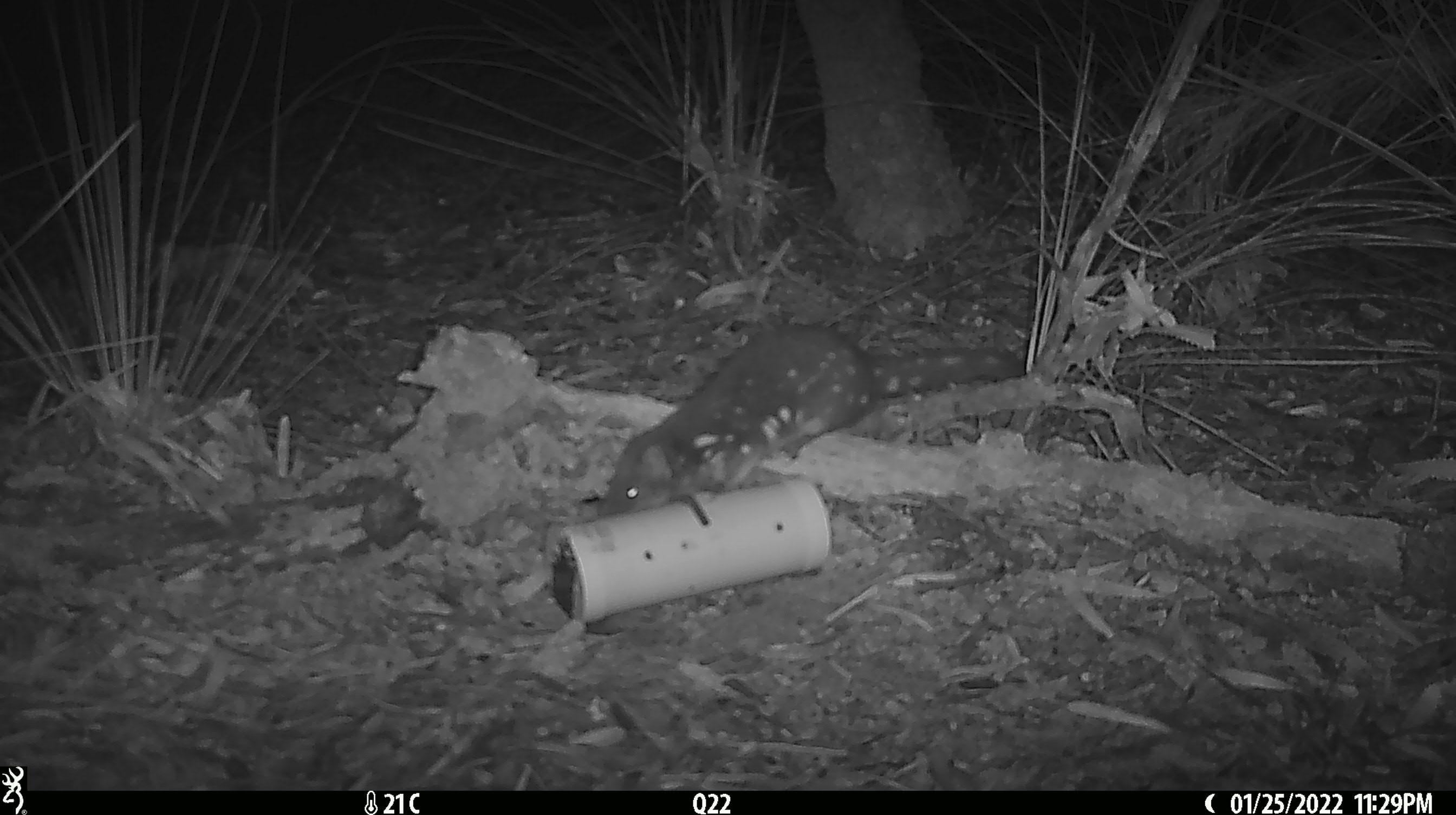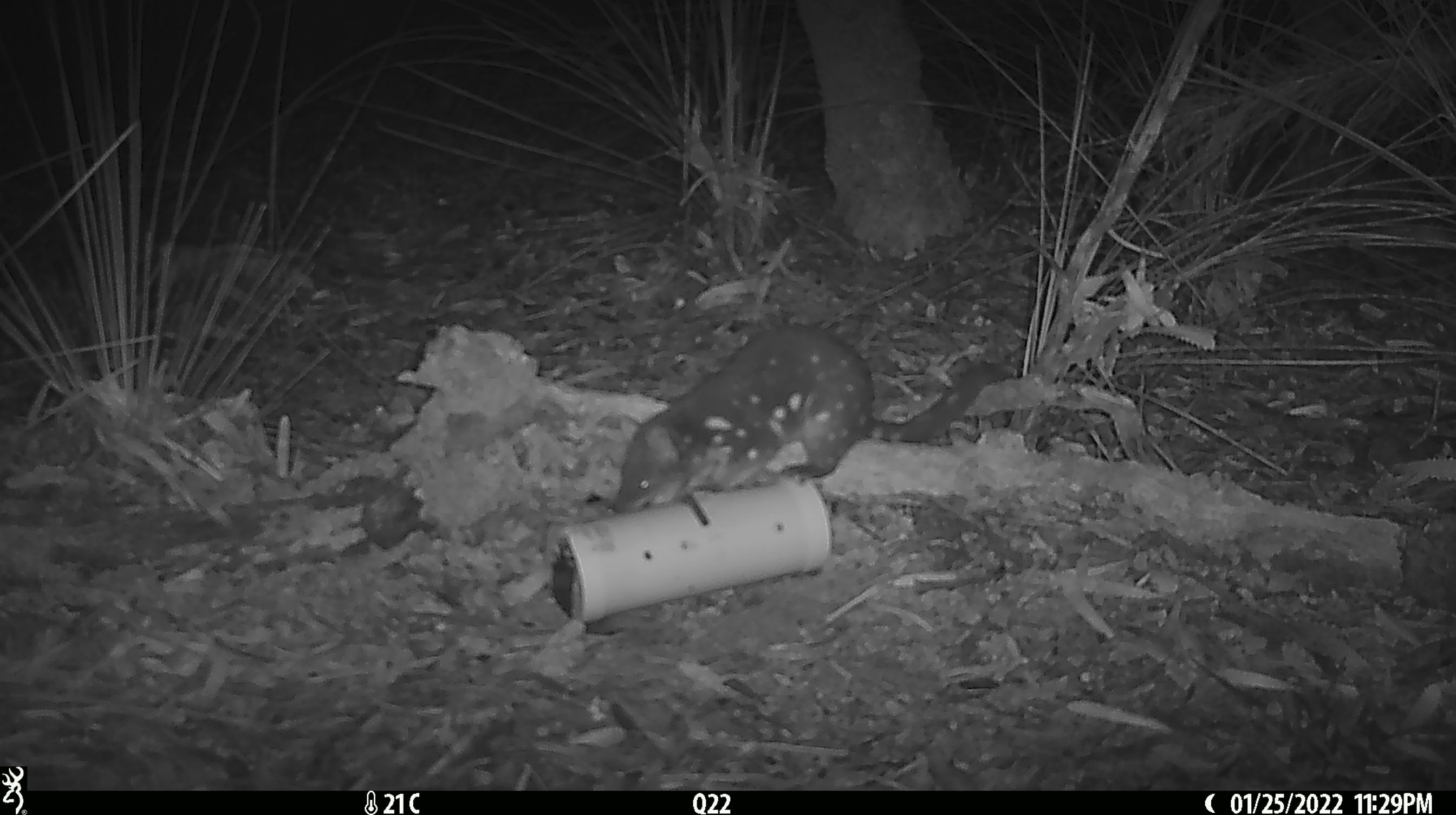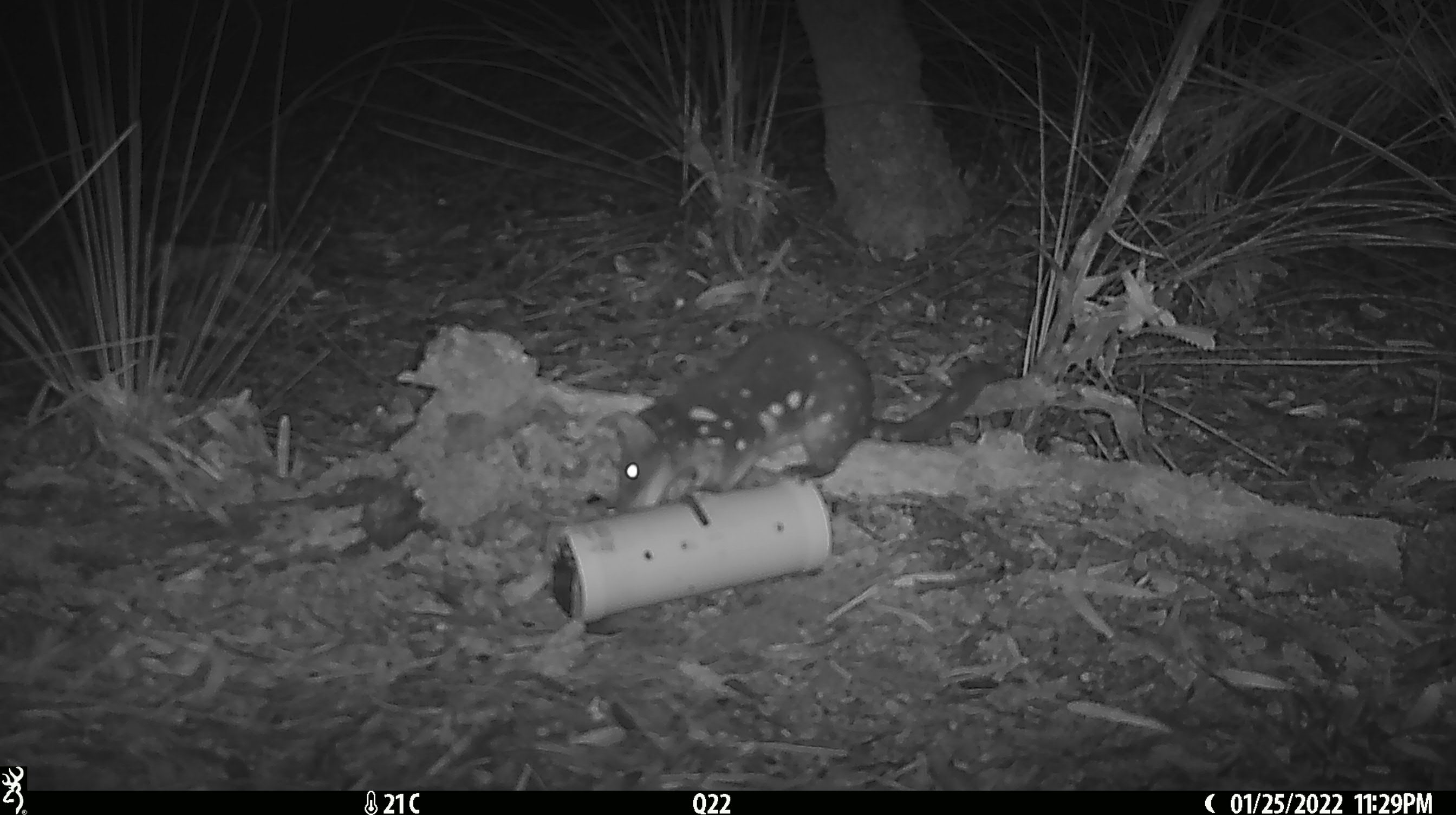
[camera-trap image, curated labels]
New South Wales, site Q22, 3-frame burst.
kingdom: Animalia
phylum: Chordata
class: Mammalia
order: Dasyuromorphia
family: Dasyuridae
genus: Dasyurus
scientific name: Dasyurus maculatus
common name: spotted-tailed quoll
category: quoll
Quoll (spotted-tailed quoll) (Dasyurus maculatus).